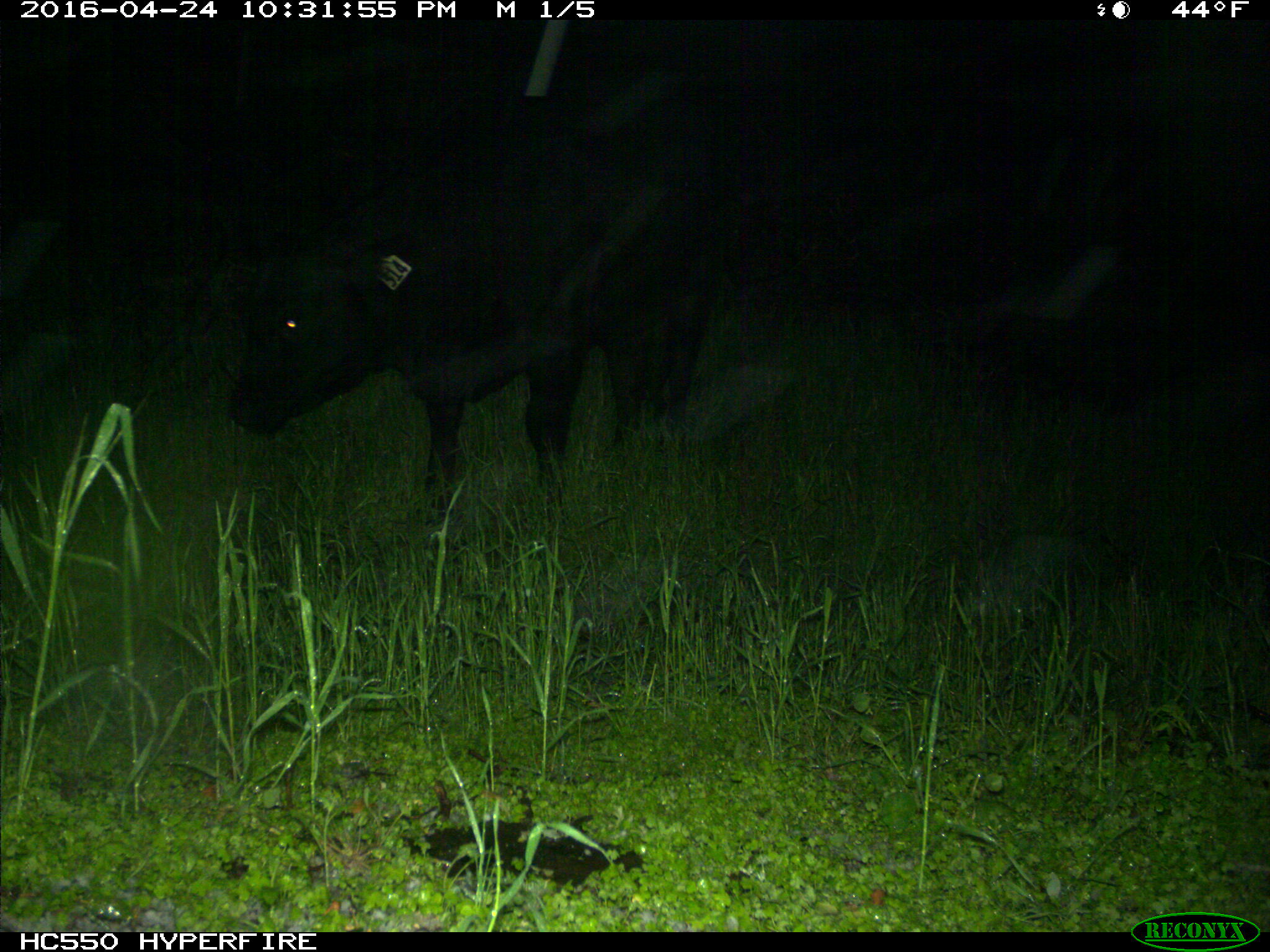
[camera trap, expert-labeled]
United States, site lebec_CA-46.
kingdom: Animalia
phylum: Chordata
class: Mammalia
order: Artiodactyla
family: Bovidae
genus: Bos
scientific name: Bos taurus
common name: domestic cow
Bos taurus (domestic cow).